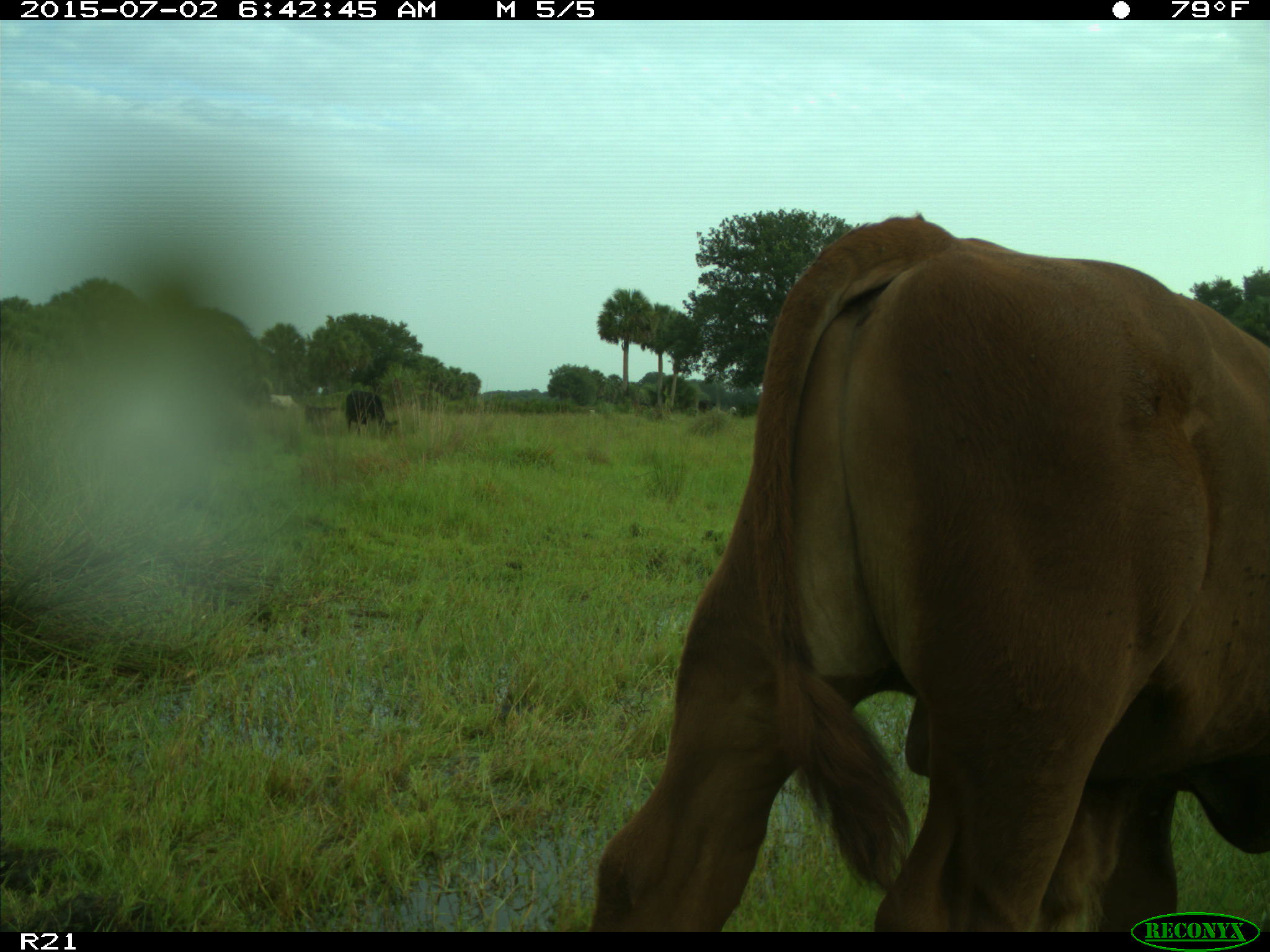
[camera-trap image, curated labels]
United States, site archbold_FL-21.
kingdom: Animalia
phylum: Chordata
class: Mammalia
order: Artiodactyla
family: Bovidae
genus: Bos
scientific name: Bos taurus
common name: domestic cow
Bos taurus (domestic cow).